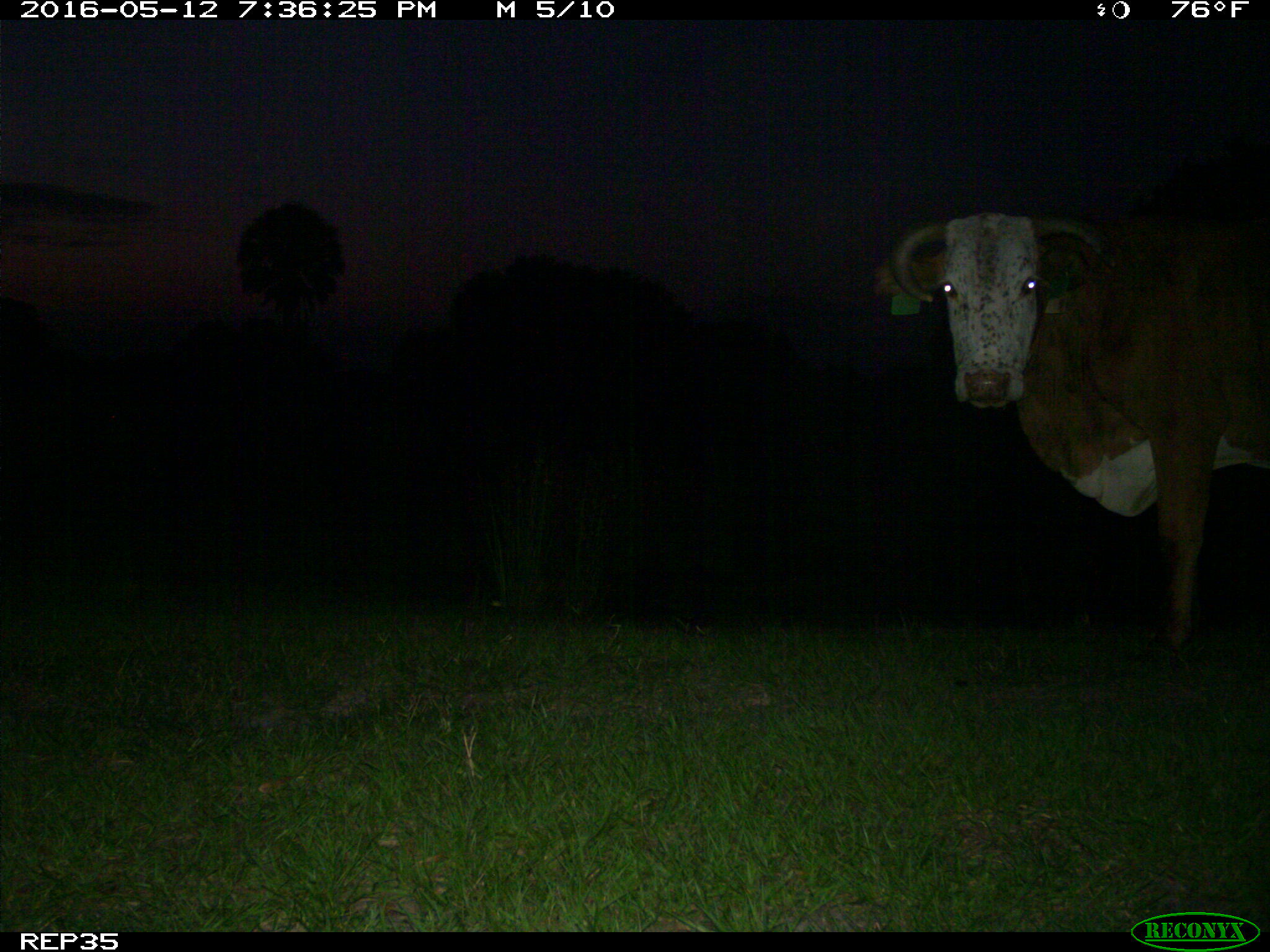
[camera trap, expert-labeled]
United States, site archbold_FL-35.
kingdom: Animalia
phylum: Chordata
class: Mammalia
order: Artiodactyla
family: Bovidae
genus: Bos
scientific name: Bos taurus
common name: domestic cow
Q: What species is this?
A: Bos taurus (domestic cow).